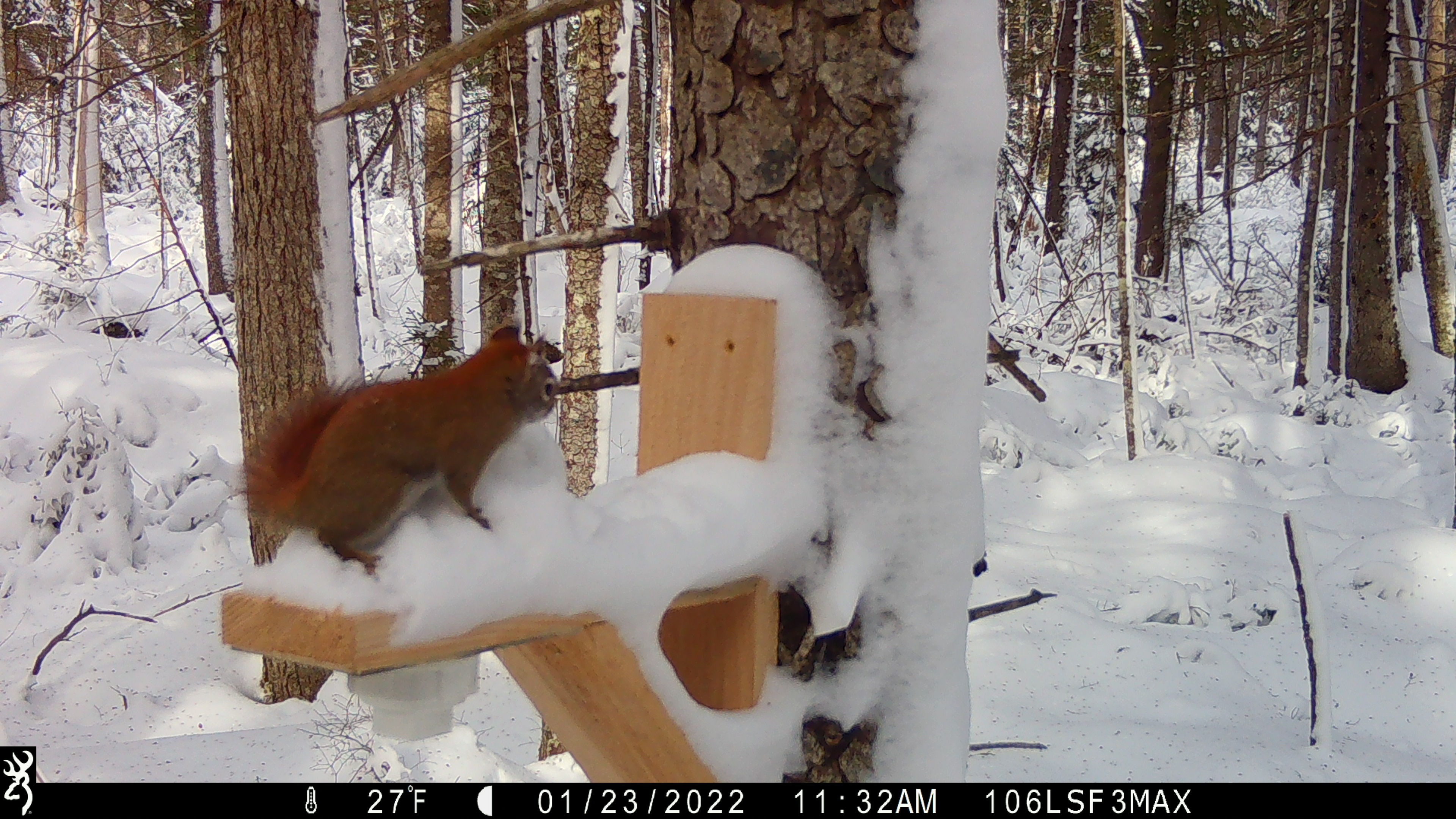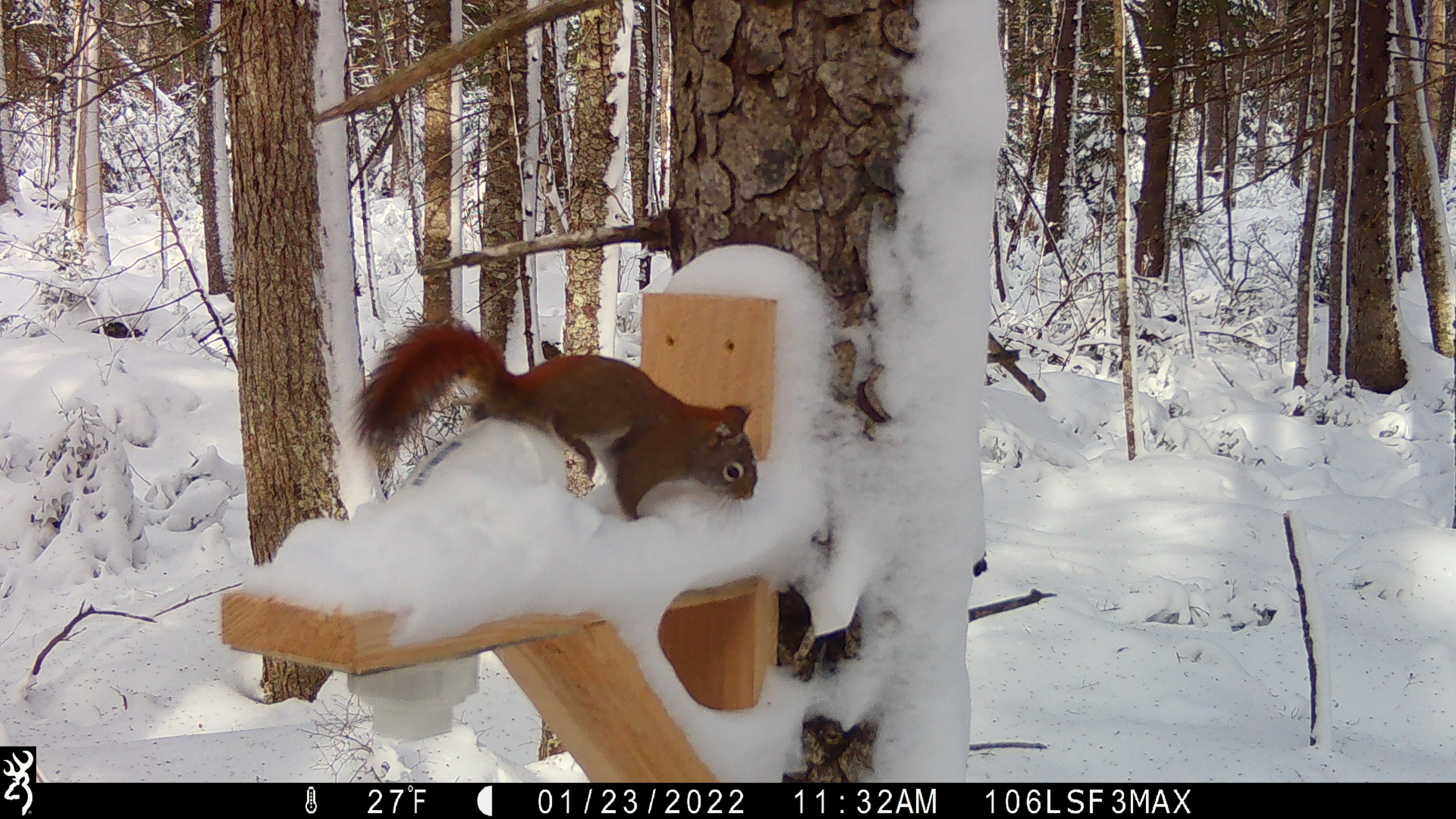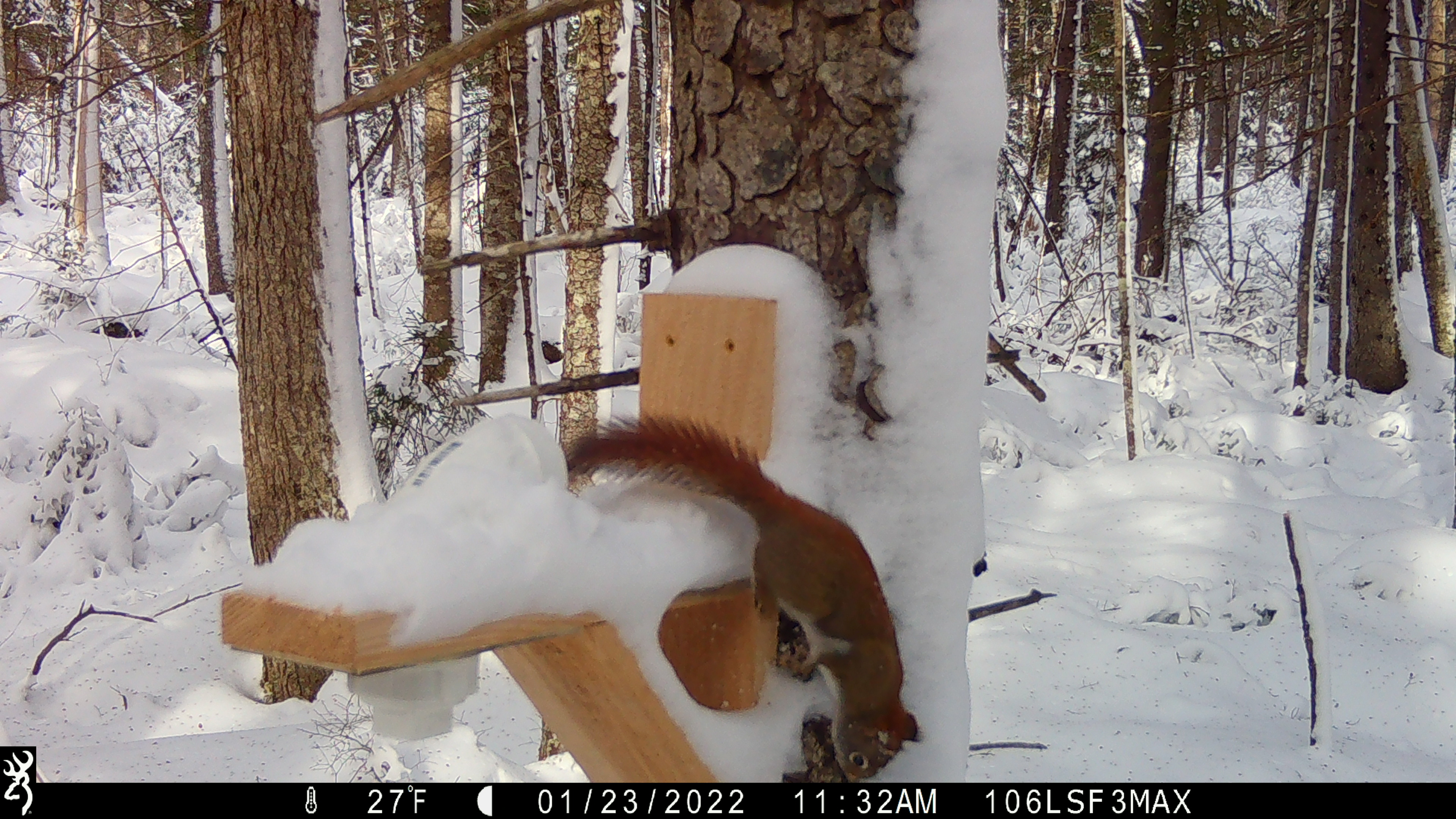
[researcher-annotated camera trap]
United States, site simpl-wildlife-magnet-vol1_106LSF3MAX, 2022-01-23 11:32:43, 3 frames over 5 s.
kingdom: Animalia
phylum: Chordata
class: Mammalia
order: Rodentia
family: Sciuridae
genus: Tamiasciurus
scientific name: Tamiasciurus hudsonicus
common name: red squirrel